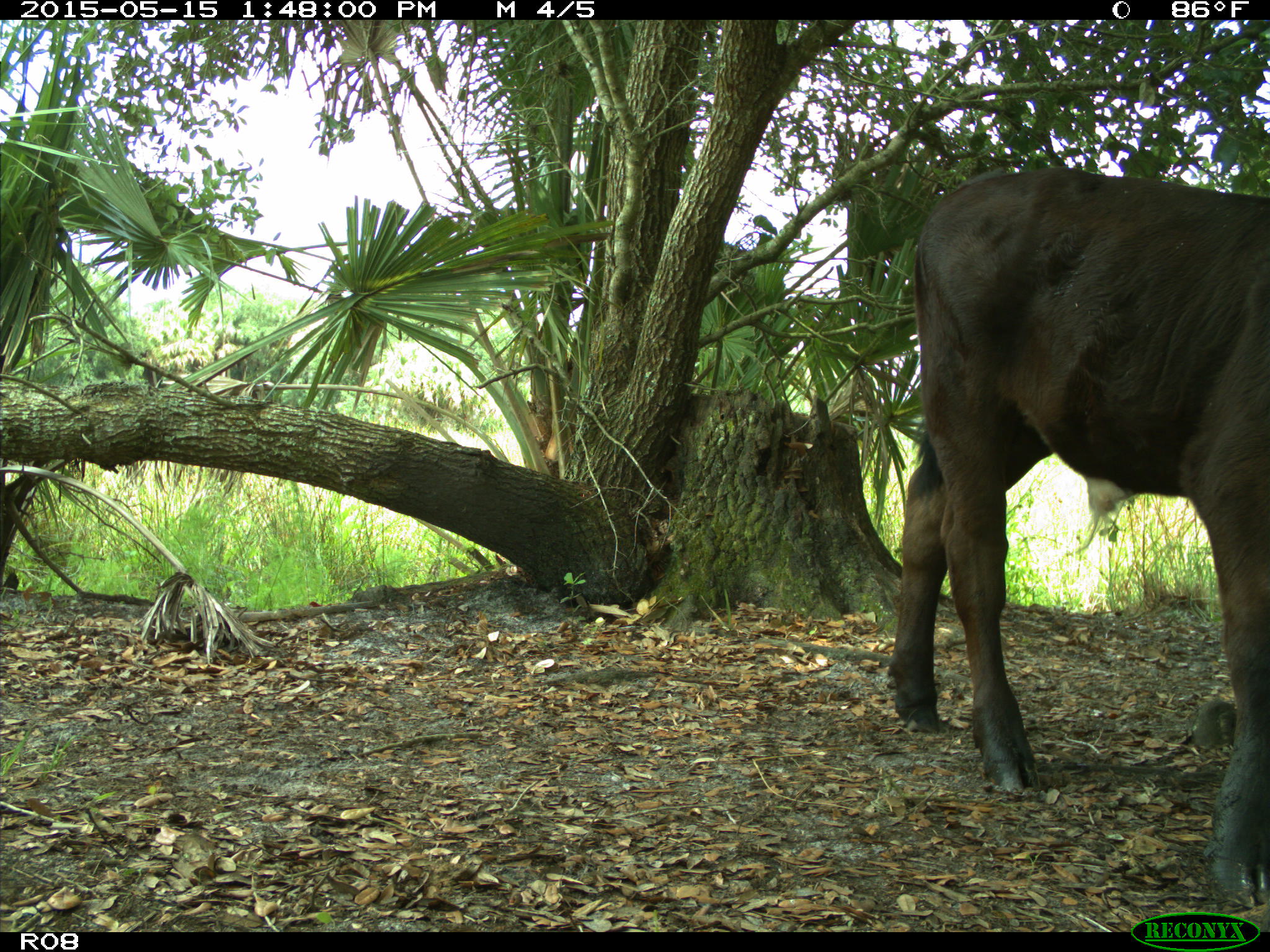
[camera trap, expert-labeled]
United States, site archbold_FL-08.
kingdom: Animalia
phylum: Chordata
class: Mammalia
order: Artiodactyla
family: Bovidae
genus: Bos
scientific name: Bos taurus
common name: domestic cow